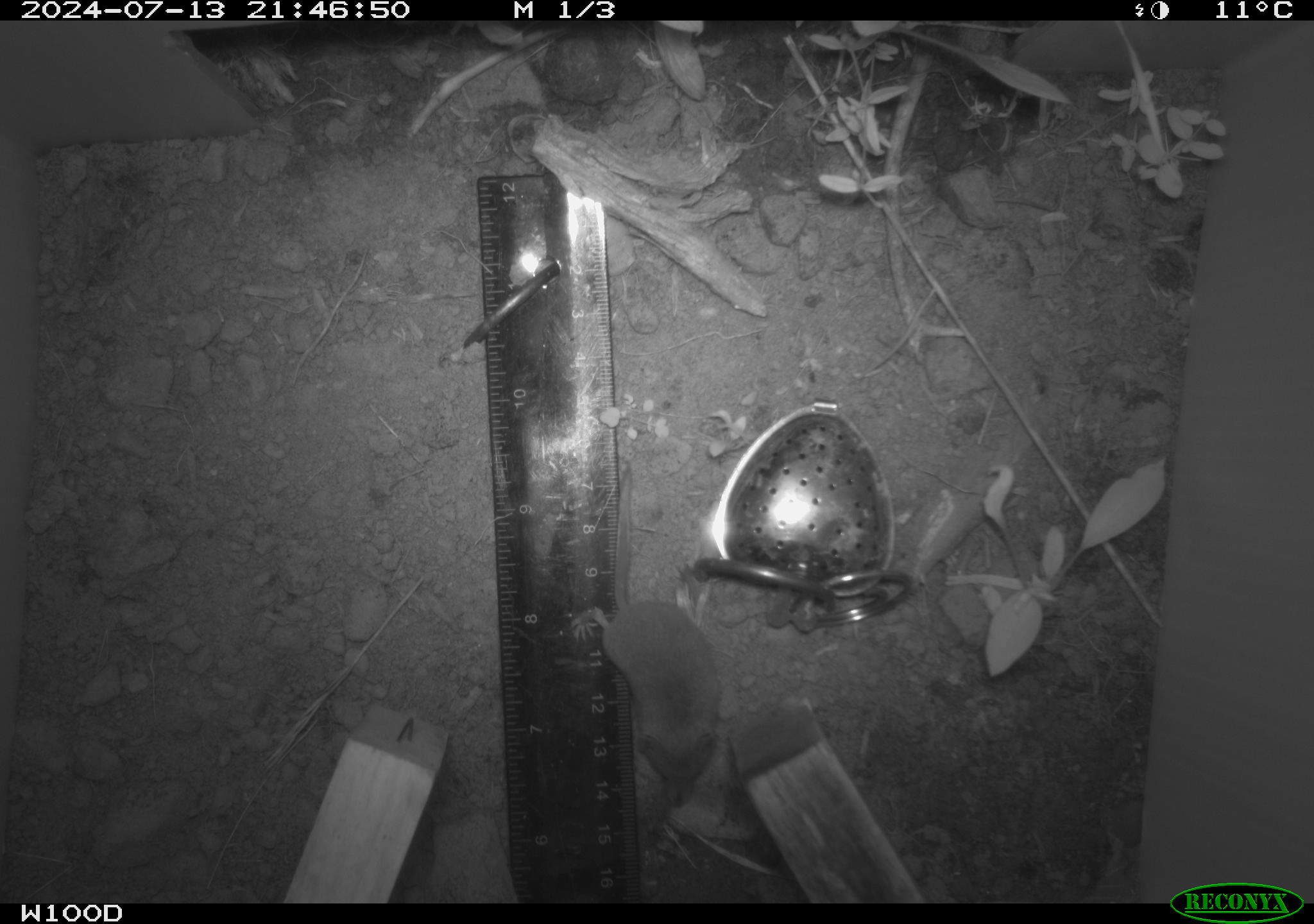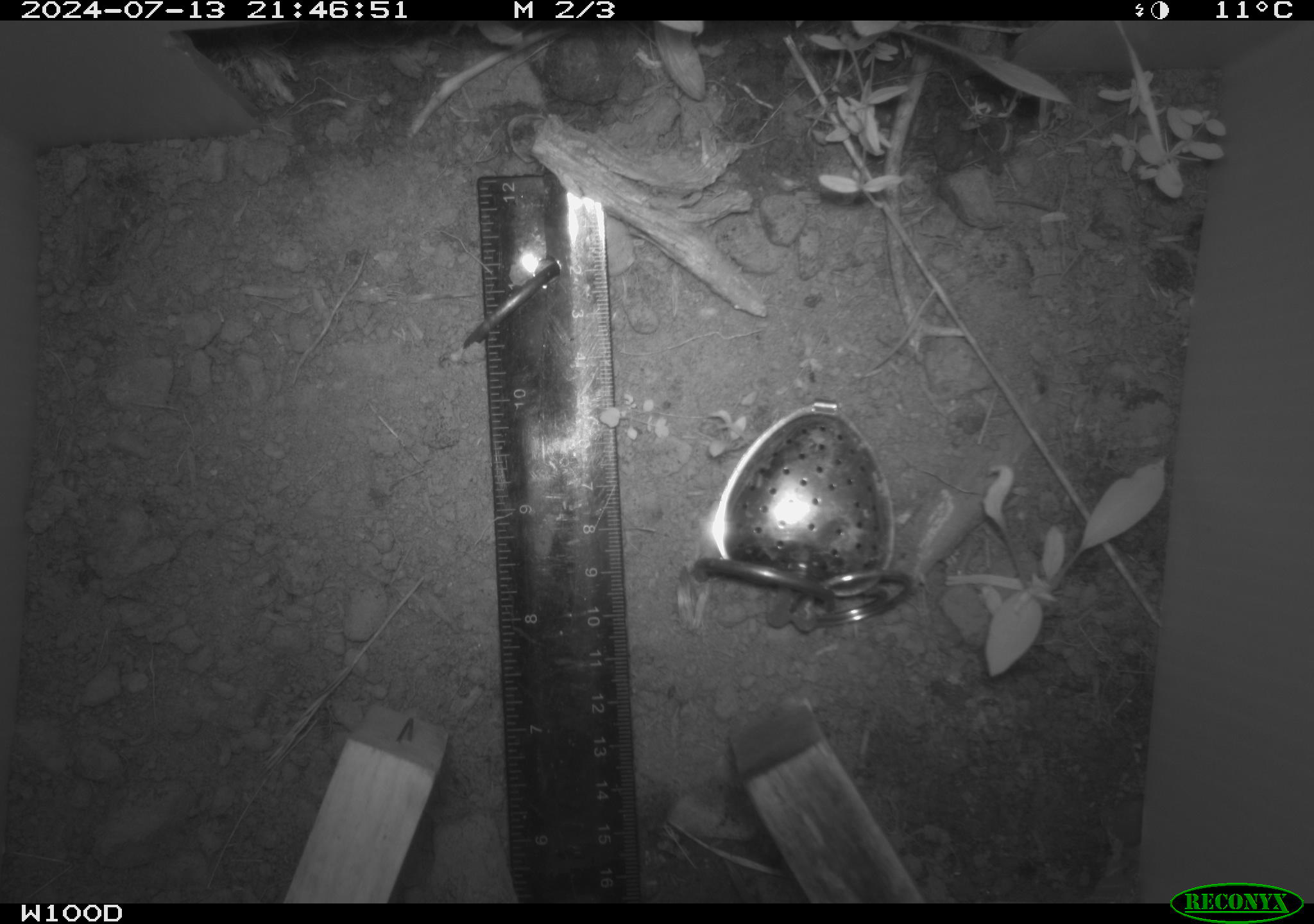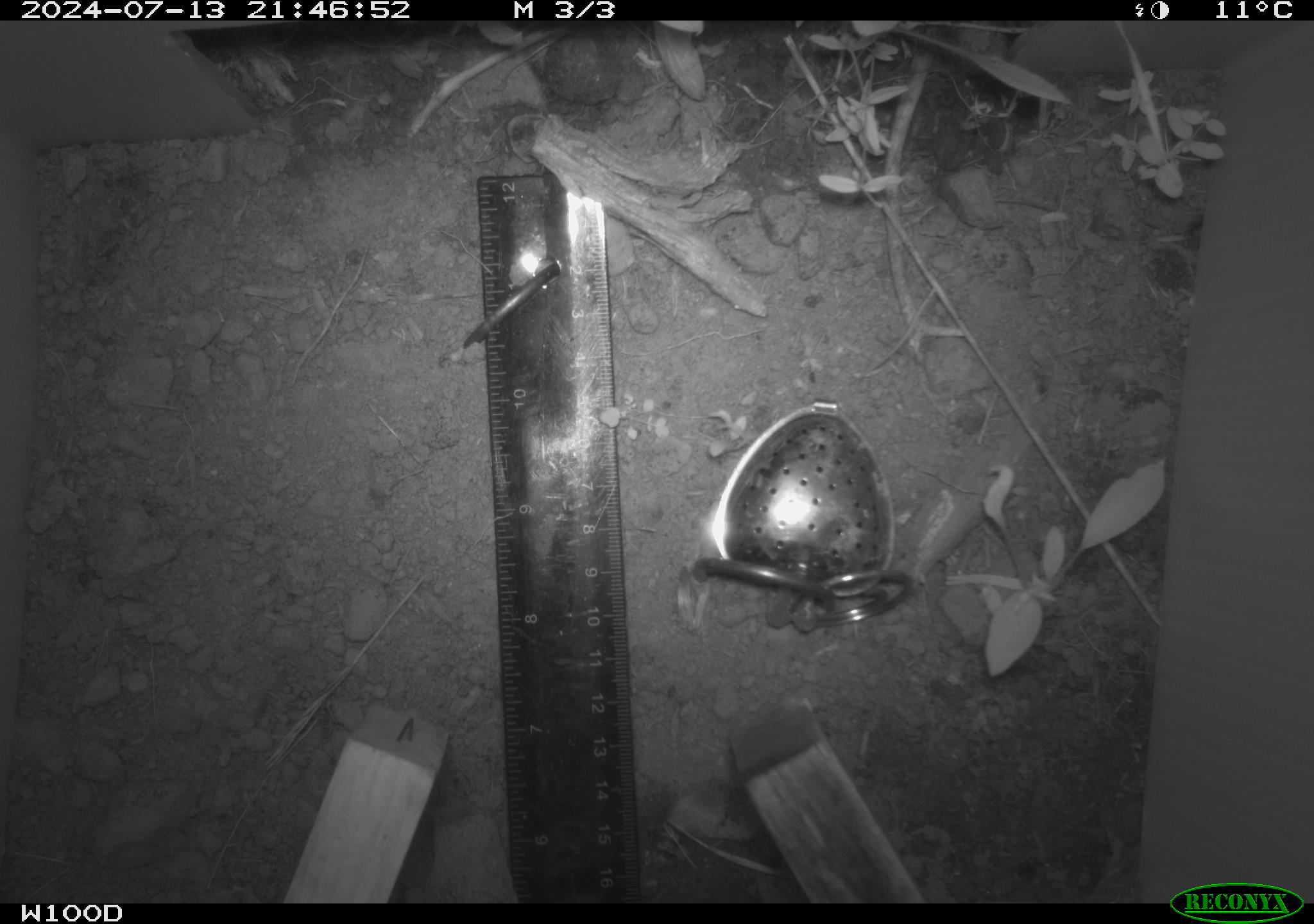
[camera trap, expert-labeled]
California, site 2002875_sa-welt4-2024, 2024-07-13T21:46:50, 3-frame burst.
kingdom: Animalia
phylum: Chordata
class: Mammalia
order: Eulipotyphla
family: Soricidae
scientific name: Soricidae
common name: shrews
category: soricidae family